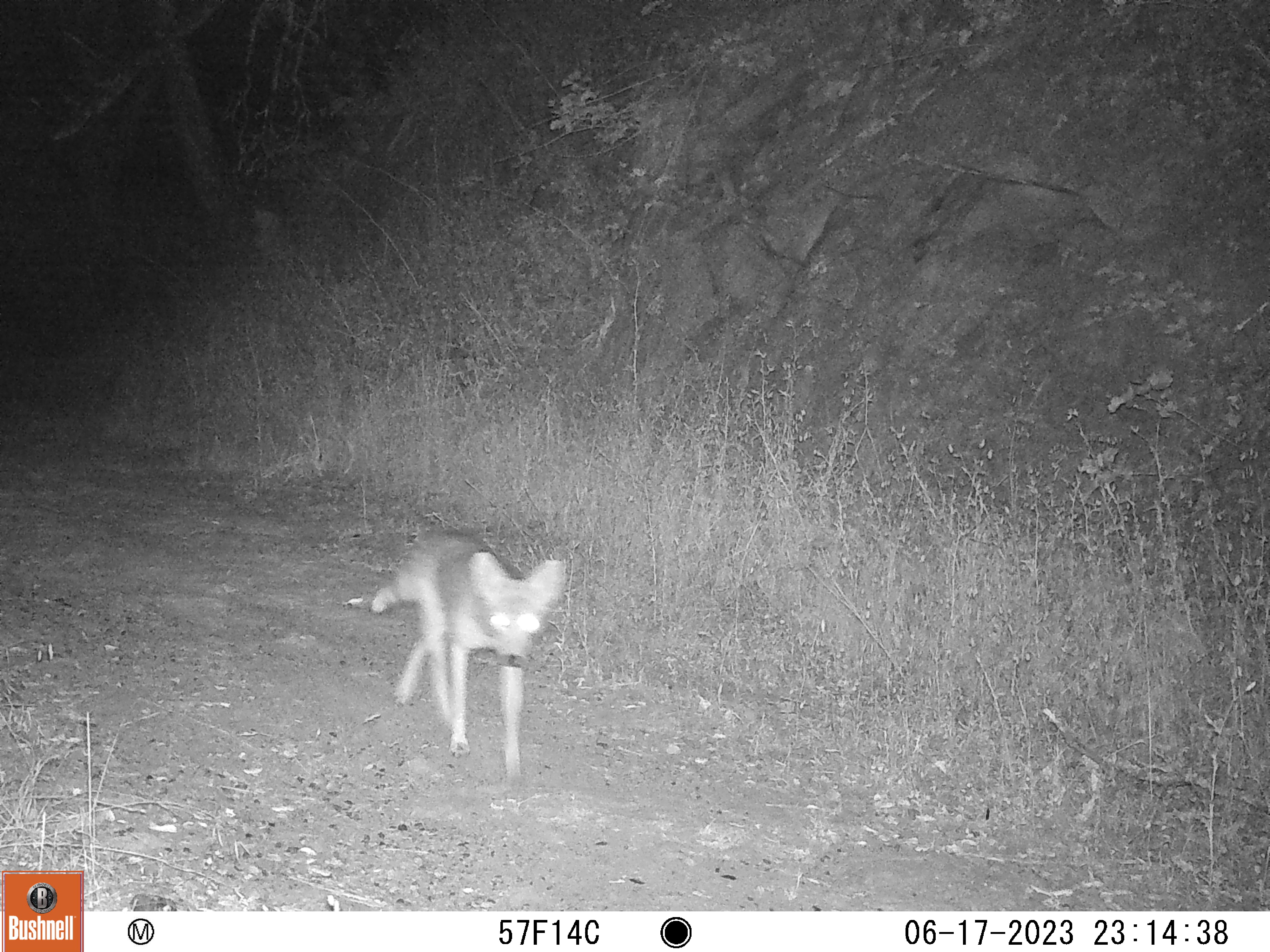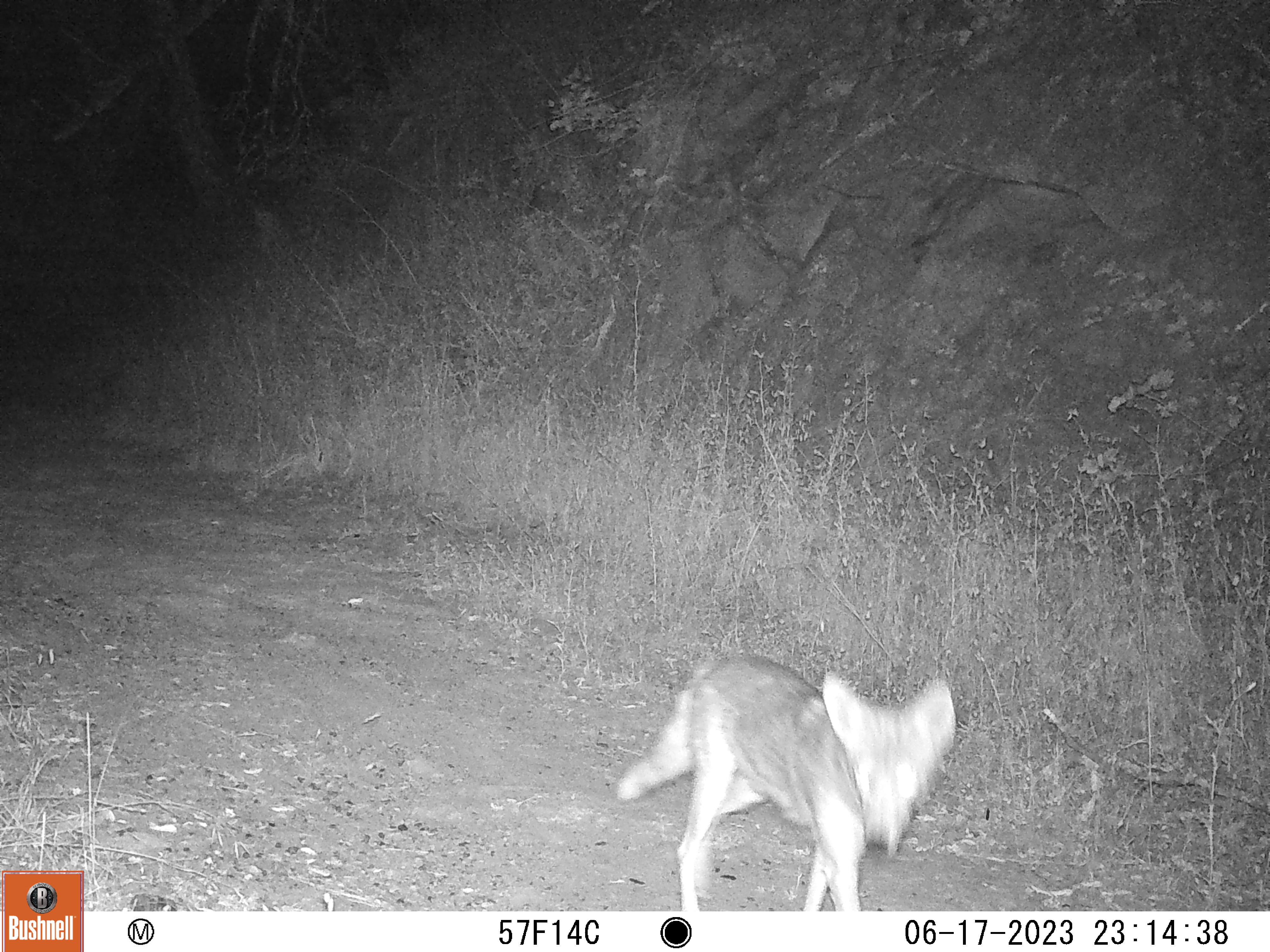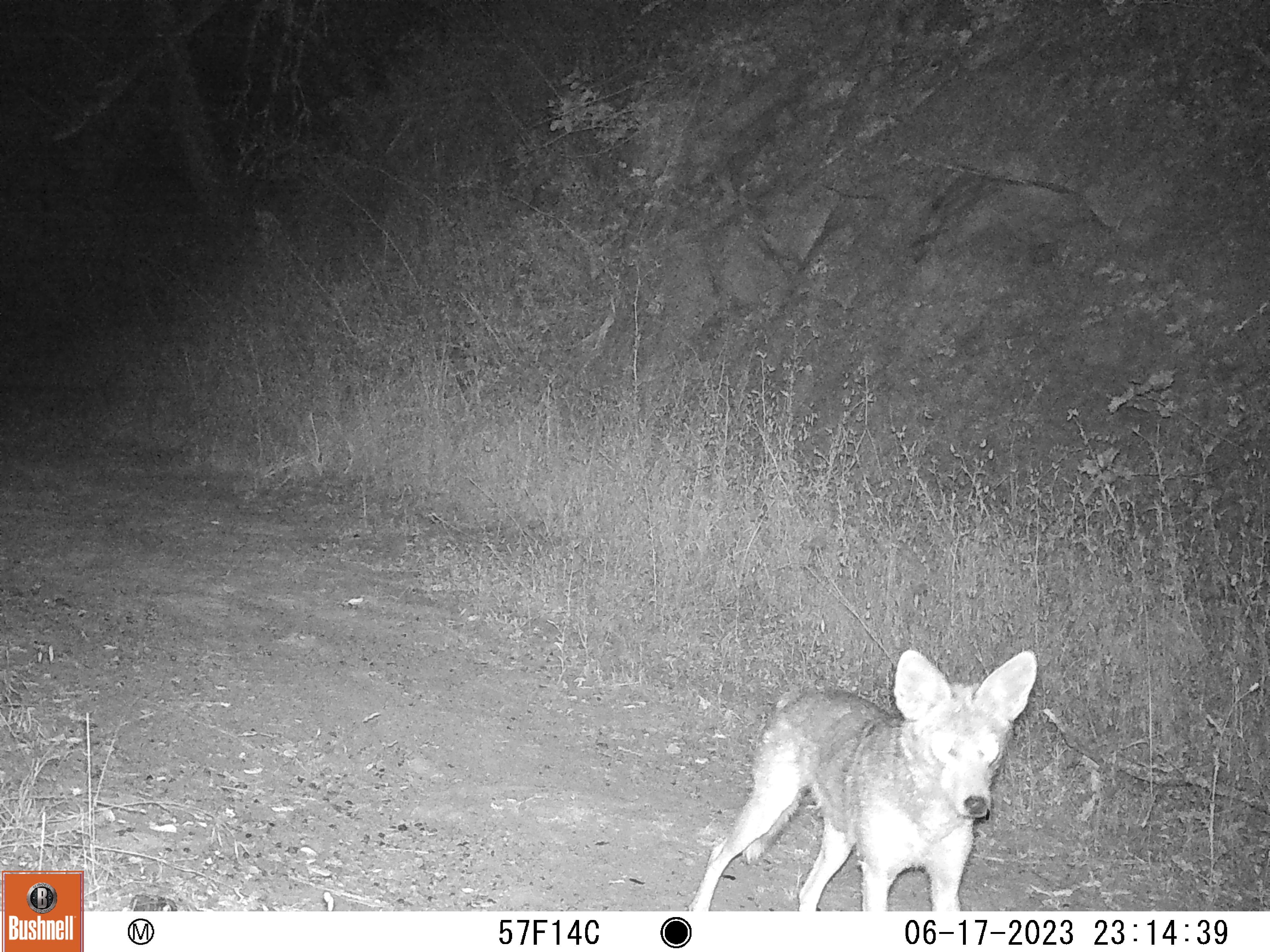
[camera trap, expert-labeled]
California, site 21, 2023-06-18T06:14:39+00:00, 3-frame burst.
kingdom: Animalia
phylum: Chordata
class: Mammalia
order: Carnivora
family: Canidae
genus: Canis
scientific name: Canis latrans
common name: coyote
Coyote (Canis latrans).